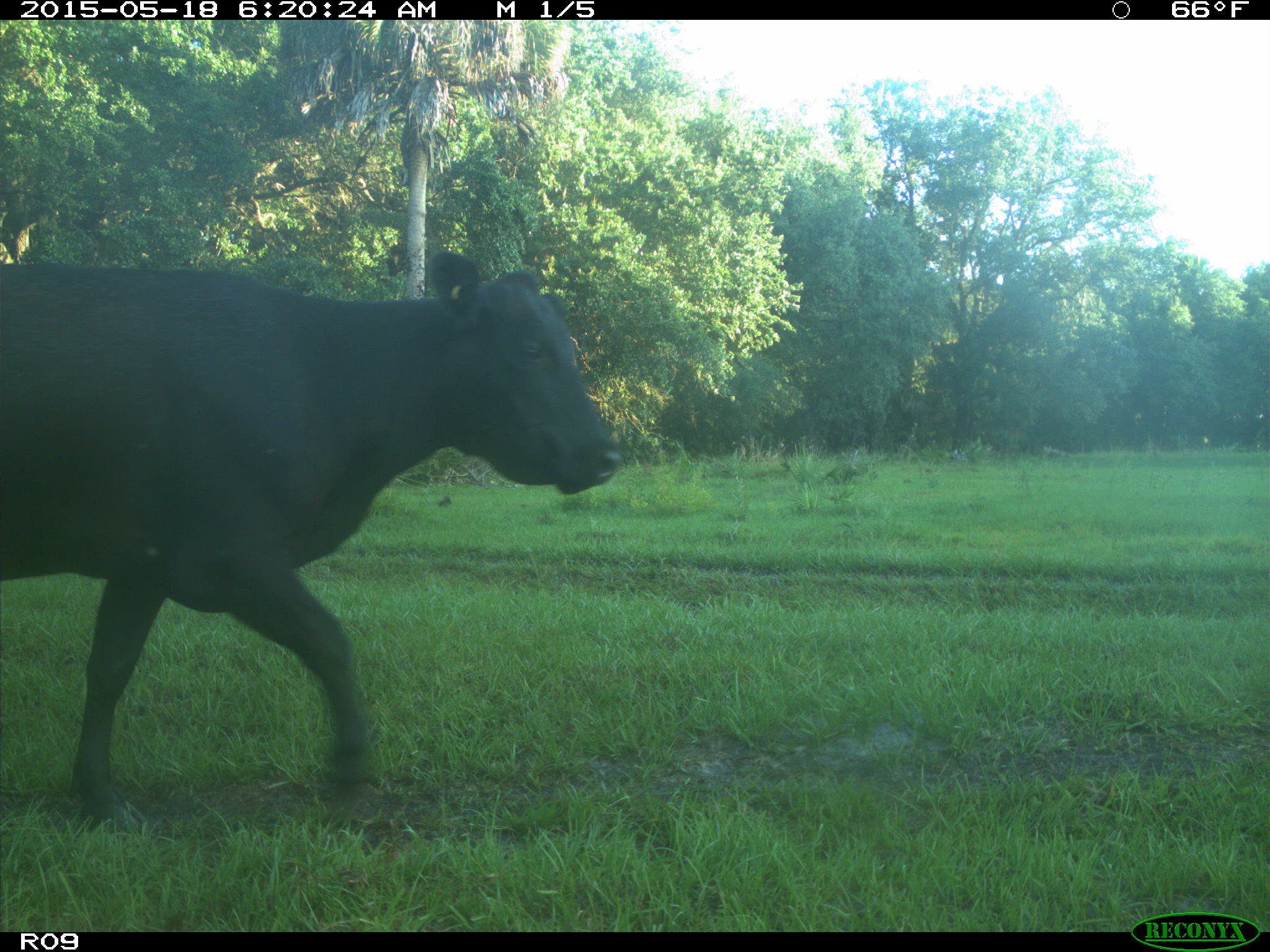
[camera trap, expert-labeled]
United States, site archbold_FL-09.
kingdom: Animalia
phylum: Chordata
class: Mammalia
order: Artiodactyla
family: Bovidae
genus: Bos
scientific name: Bos taurus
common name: domestic cow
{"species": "Bos taurus (domestic cow)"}